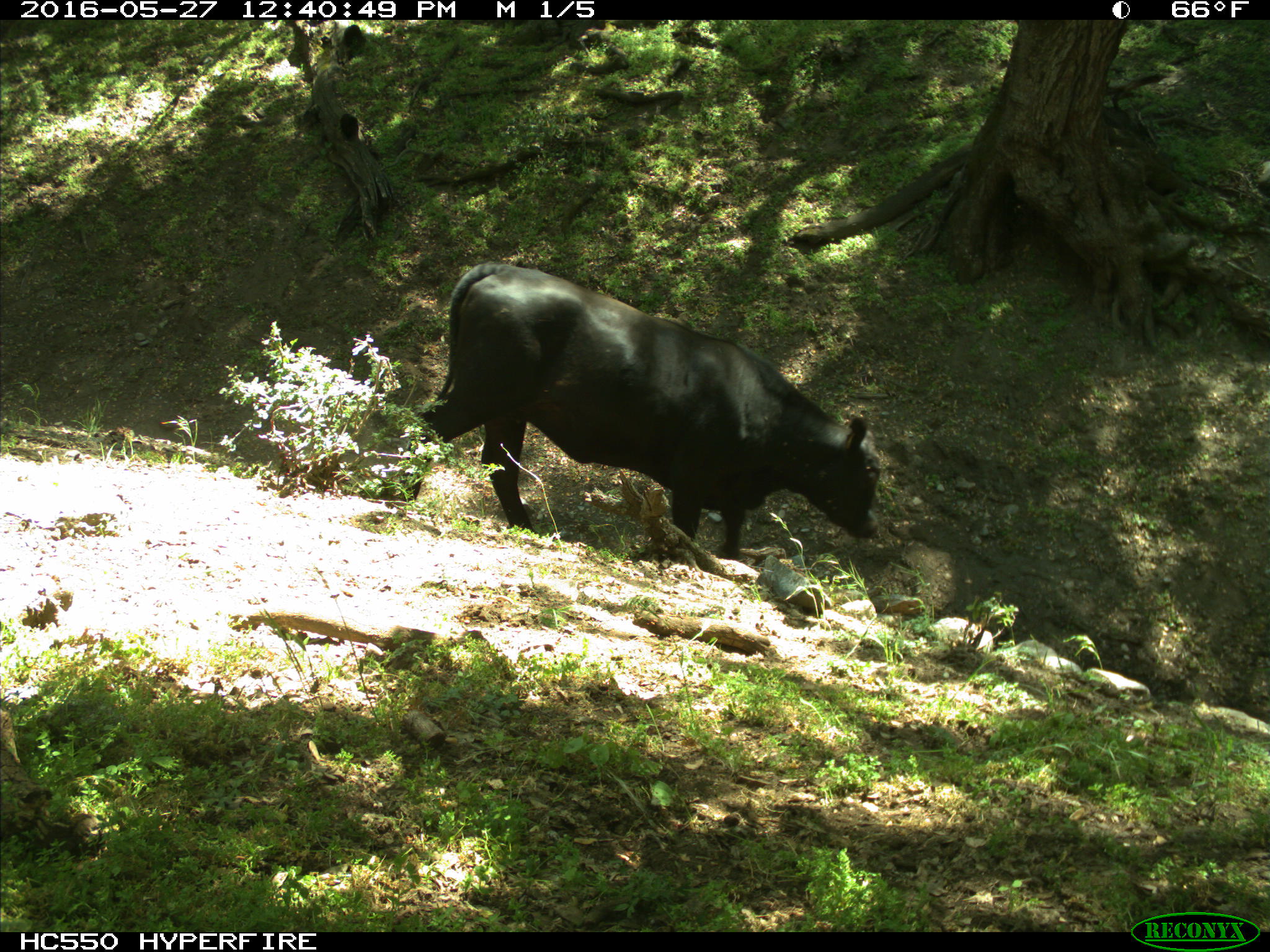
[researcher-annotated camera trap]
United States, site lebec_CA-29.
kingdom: Animalia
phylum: Chordata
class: Mammalia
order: Artiodactyla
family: Bovidae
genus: Bos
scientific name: Bos taurus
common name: domestic cow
Bos taurus (domestic cow).